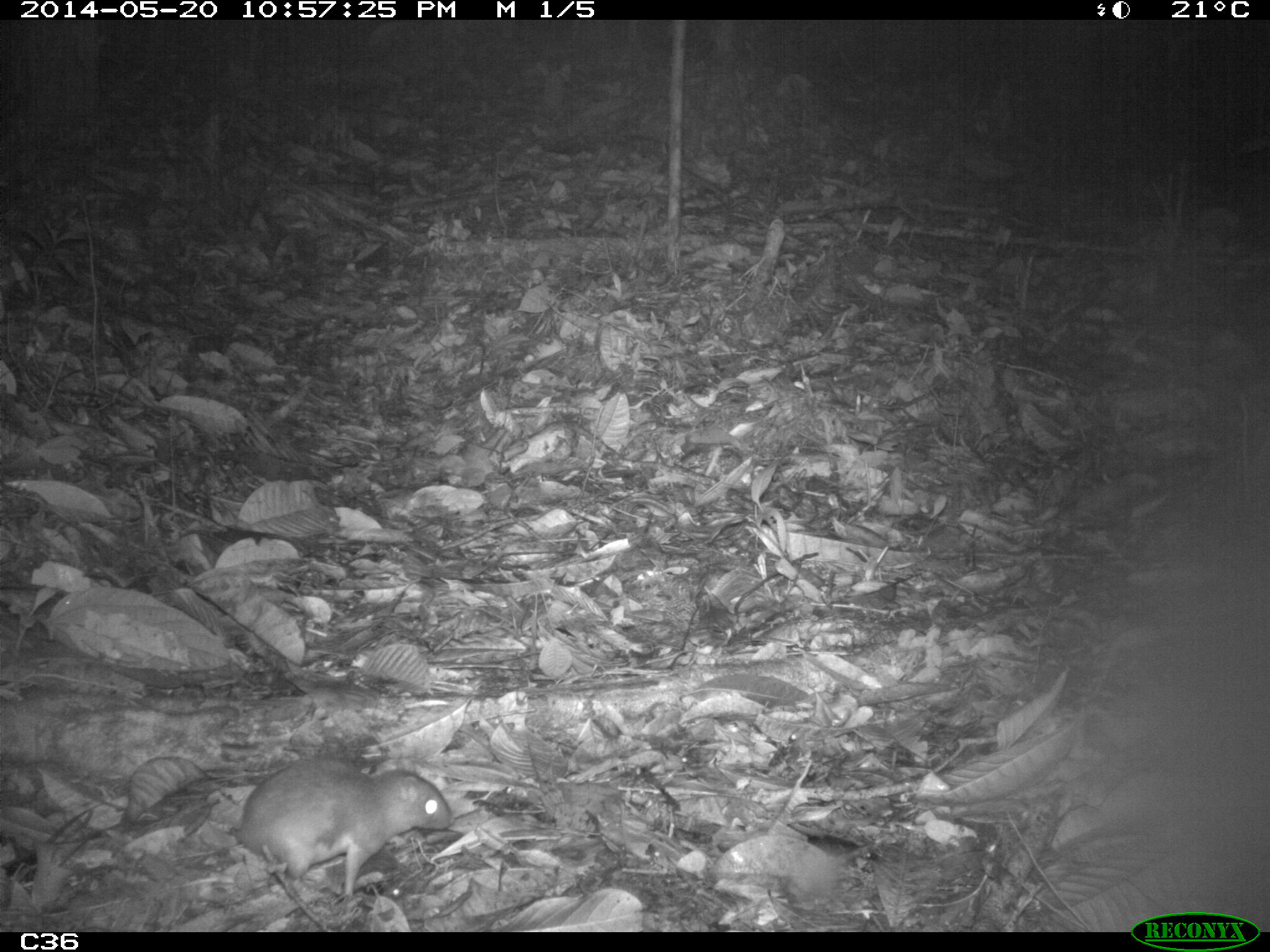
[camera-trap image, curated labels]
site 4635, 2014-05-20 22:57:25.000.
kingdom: Animalia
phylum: Chordata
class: Mammalia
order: Rodentia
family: Muridae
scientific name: Muridae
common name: mice, rats, and gerbils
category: unknown mouse or rat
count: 1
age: adult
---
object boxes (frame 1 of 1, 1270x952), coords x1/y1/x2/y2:
unknown mouse or rat: 223/756/454/899